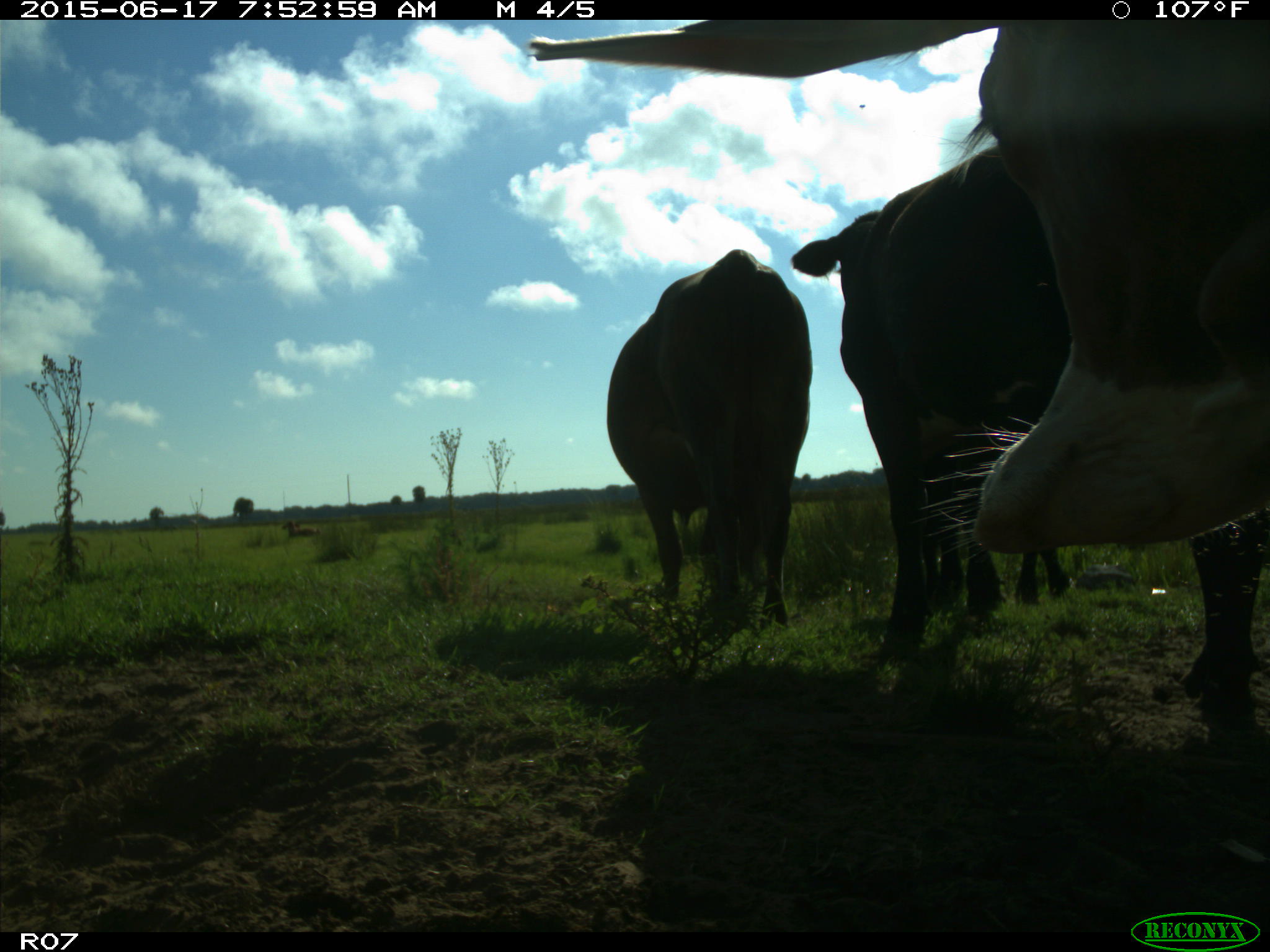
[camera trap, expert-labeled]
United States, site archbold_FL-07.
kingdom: Animalia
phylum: Chordata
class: Mammalia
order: Artiodactyla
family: Bovidae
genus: Bos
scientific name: Bos taurus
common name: domestic cow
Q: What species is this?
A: Bos taurus (domestic cow).